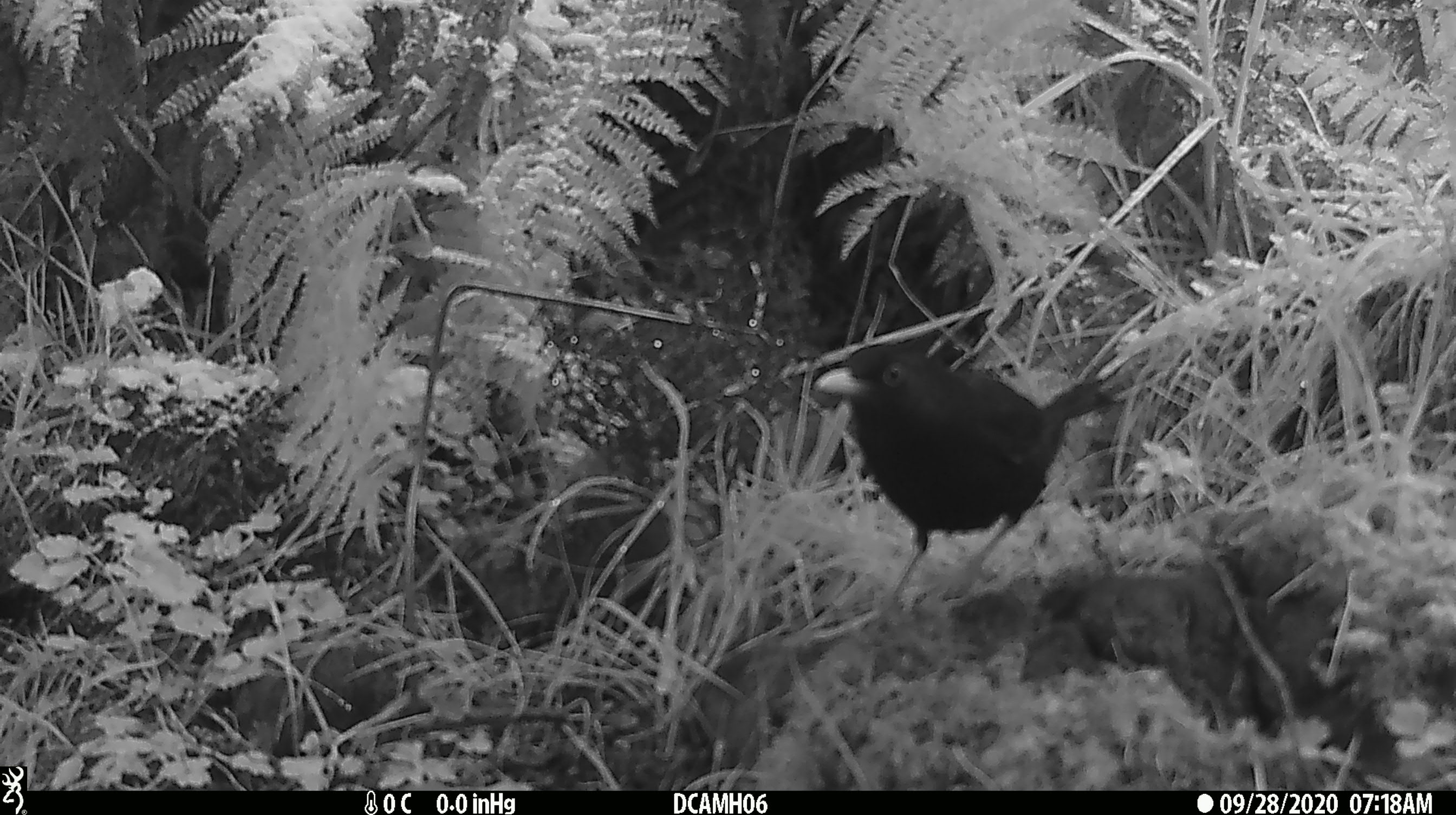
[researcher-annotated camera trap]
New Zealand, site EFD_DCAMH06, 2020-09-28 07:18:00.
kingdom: Animalia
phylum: Chordata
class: Aves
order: Passeriformes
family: Turdidae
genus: Turdus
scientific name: Turdus merula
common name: eurasian blackbird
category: blackbird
Blackbird (eurasian blackbird) (Turdus merula).